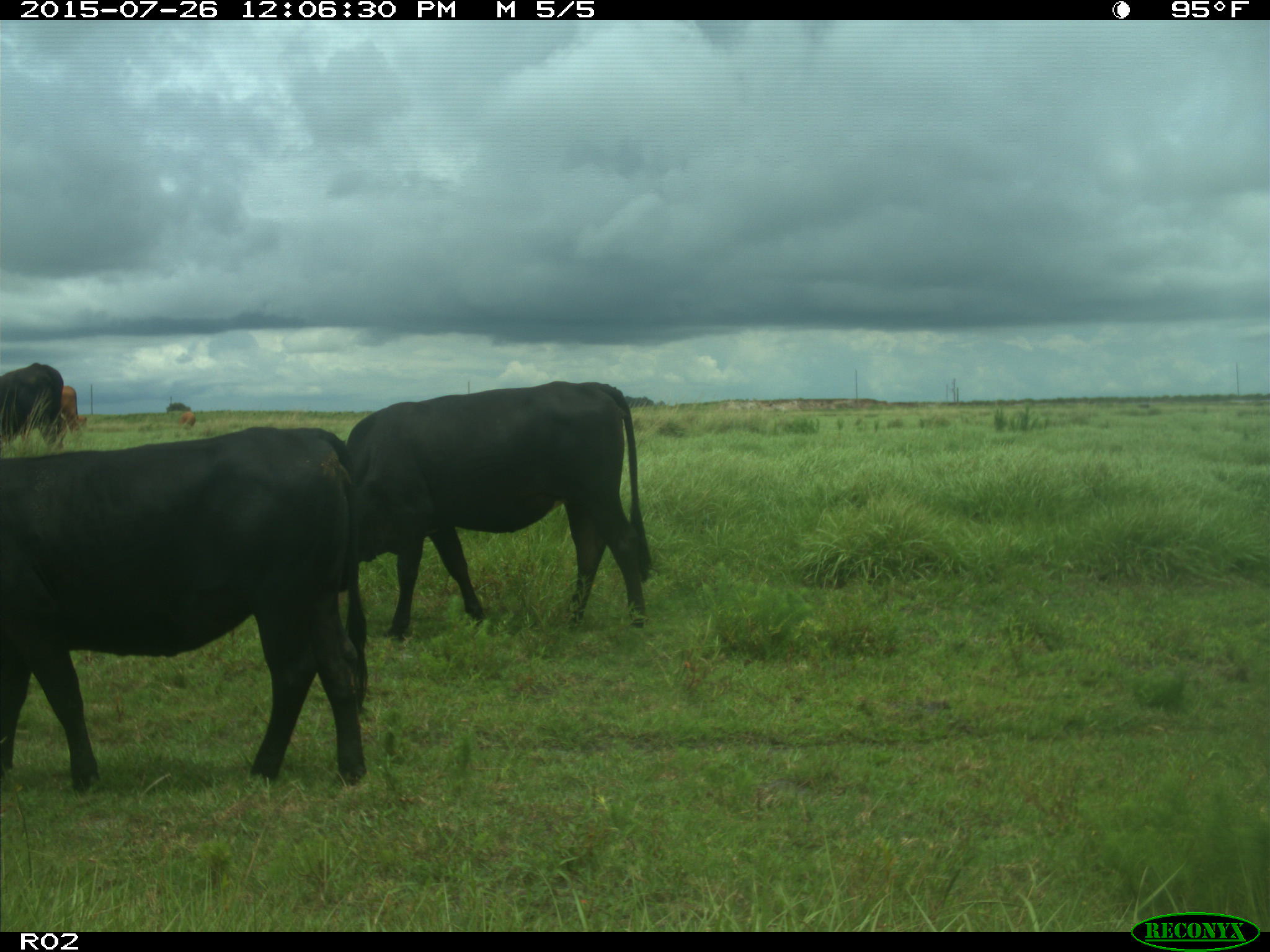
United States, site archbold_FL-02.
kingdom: Animalia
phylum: Chordata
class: Mammalia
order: Artiodactyla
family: Bovidae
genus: Bos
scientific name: Bos taurus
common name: domestic cow